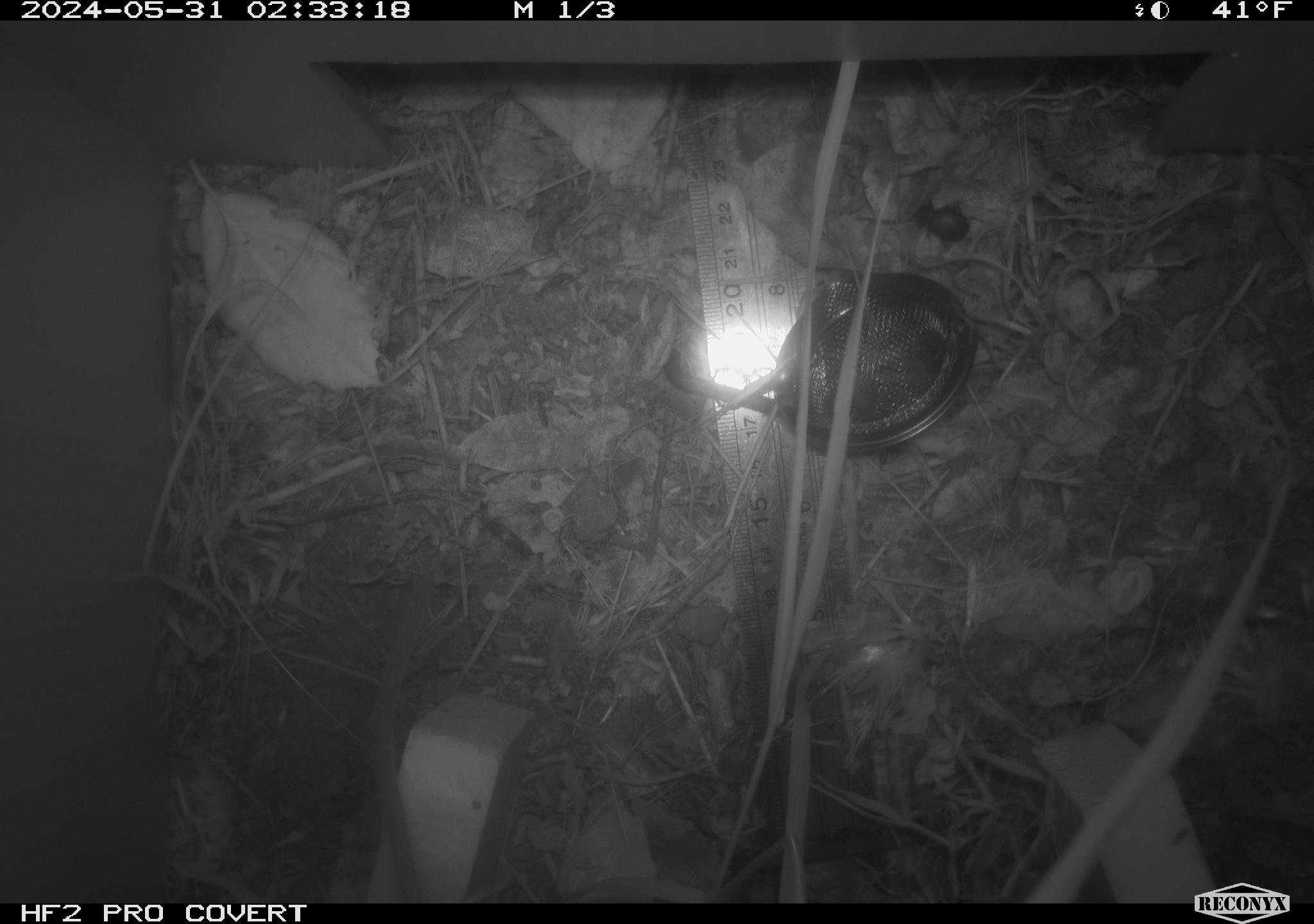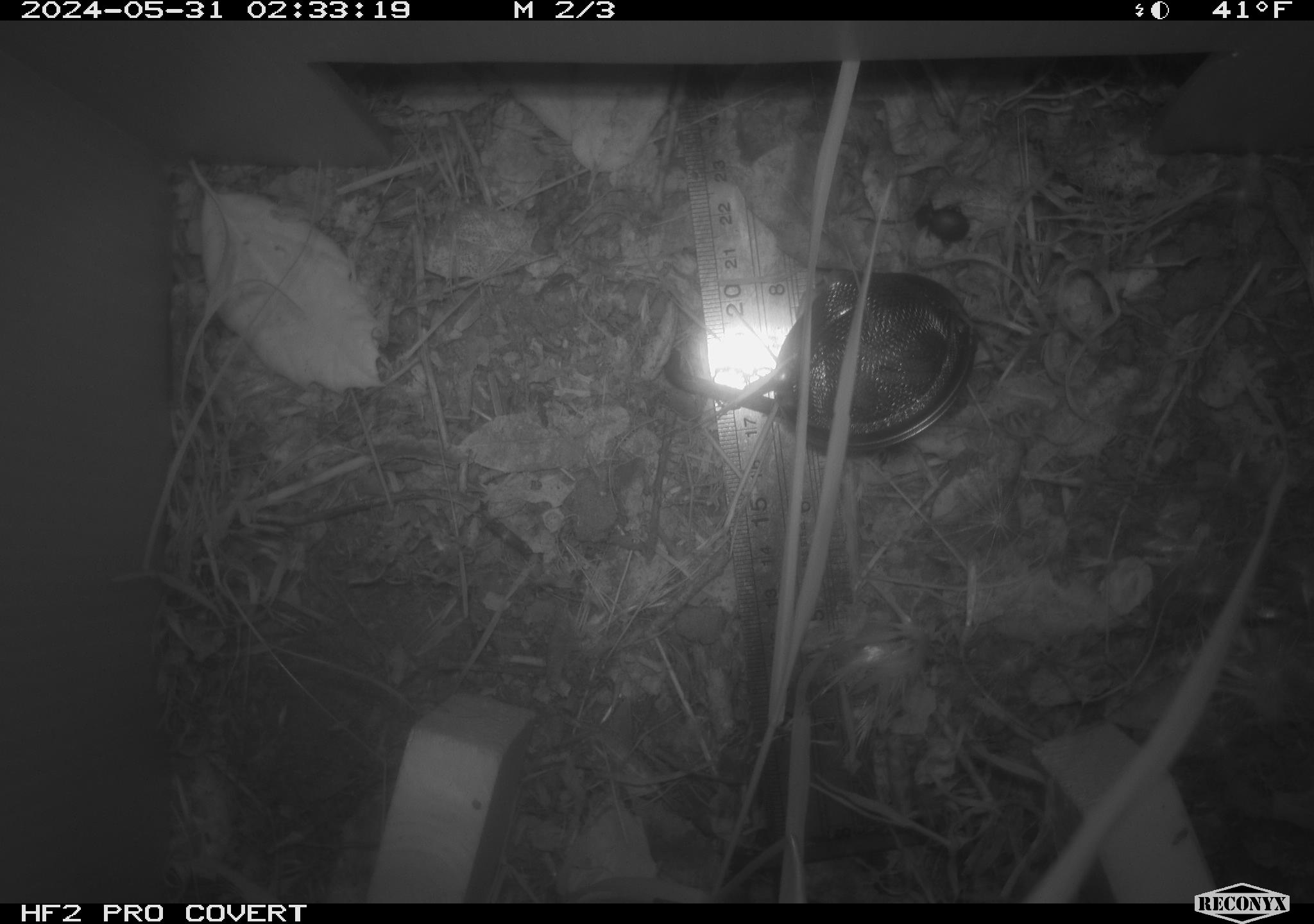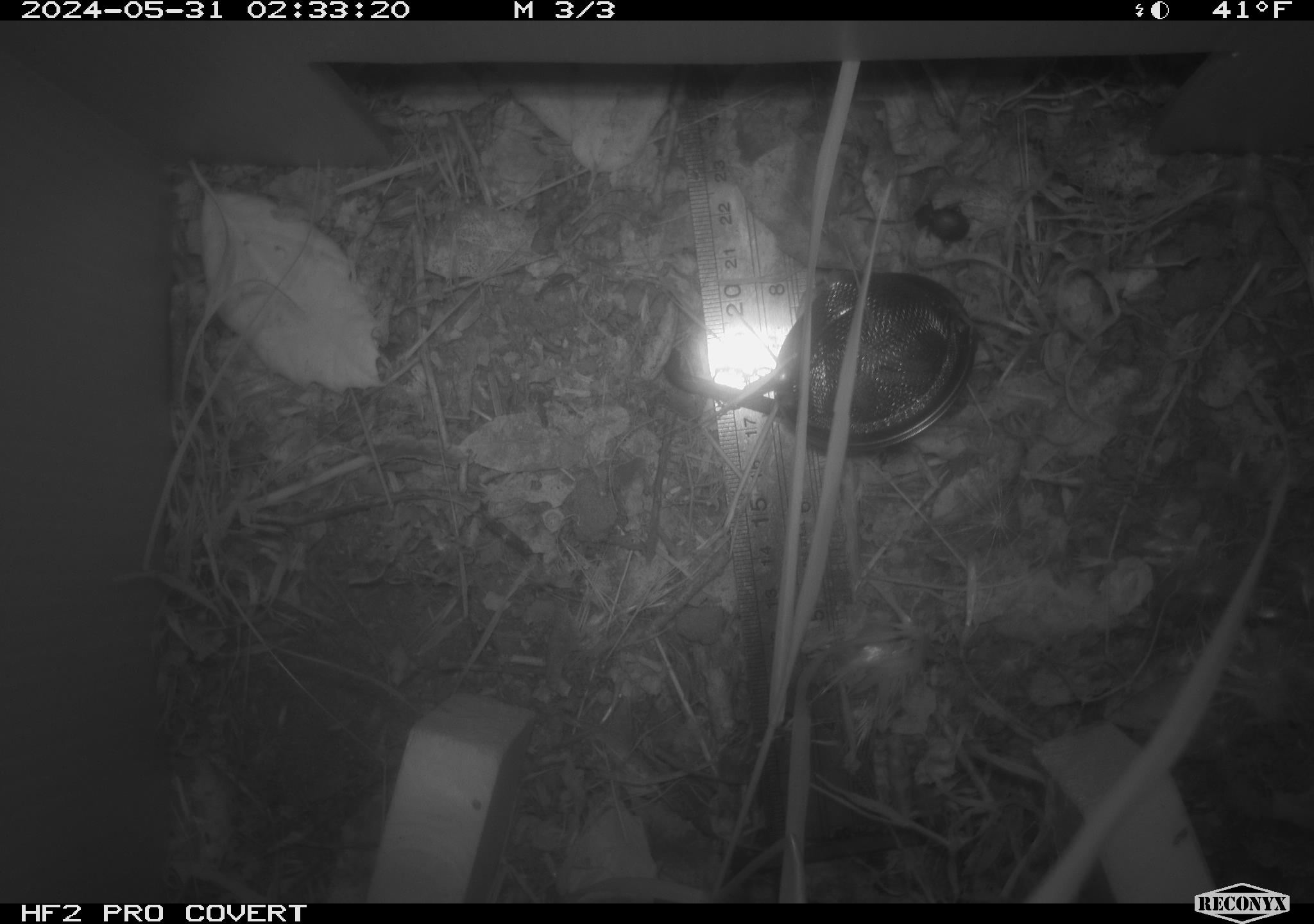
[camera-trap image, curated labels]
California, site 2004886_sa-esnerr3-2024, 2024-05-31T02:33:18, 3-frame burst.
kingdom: Animalia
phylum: Chordata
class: Mammalia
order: Rodentia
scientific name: Rodentia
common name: rodent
Rodent (Rodentia).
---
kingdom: Animalia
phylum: Arthropoda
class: Insecta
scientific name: Insecta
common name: insect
Insect (Insecta).